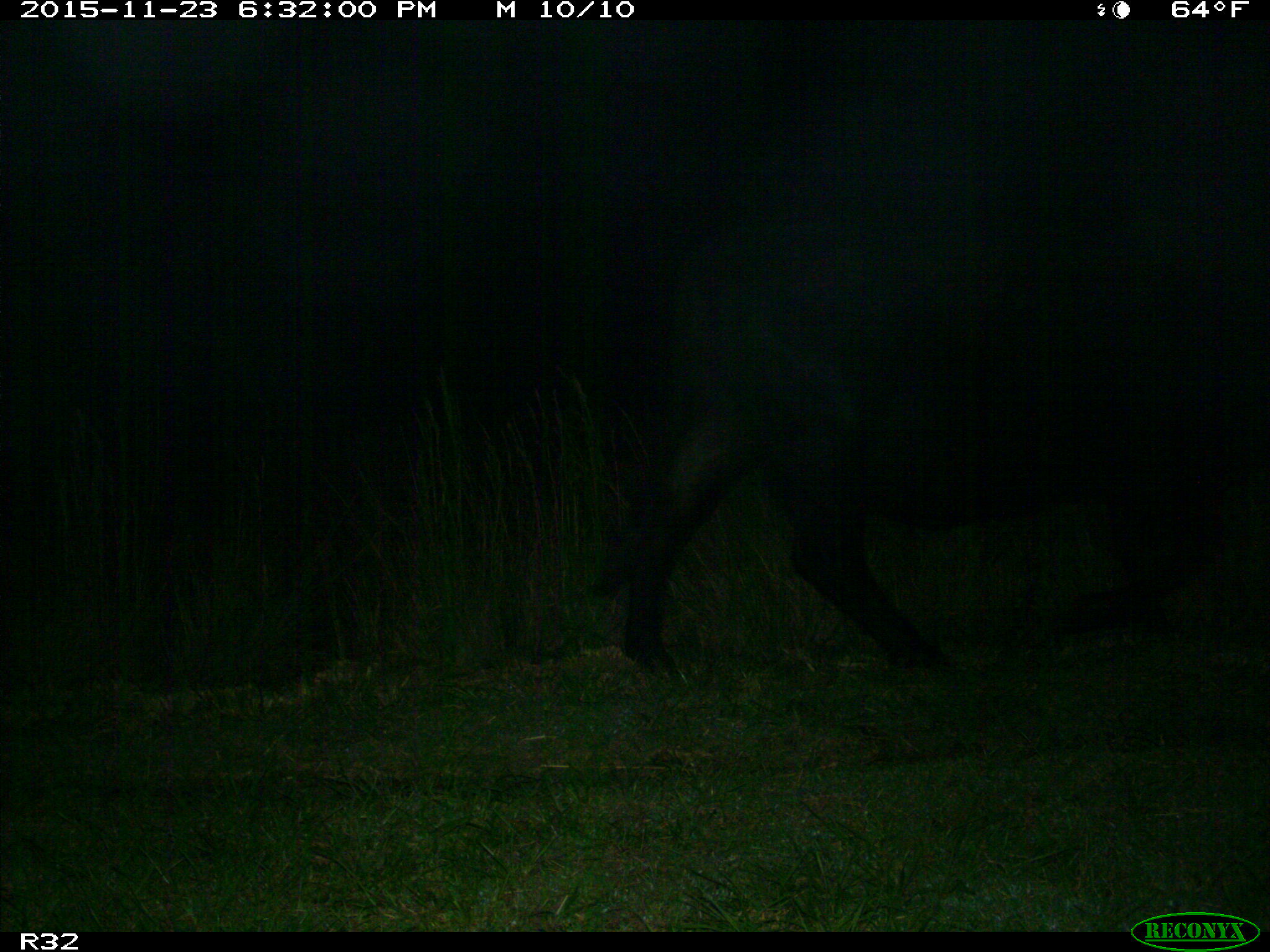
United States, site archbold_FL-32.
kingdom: Animalia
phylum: Chordata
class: Mammalia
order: Artiodactyla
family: Bovidae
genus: Bos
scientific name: Bos taurus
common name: domestic cow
Bos taurus (domestic cow).